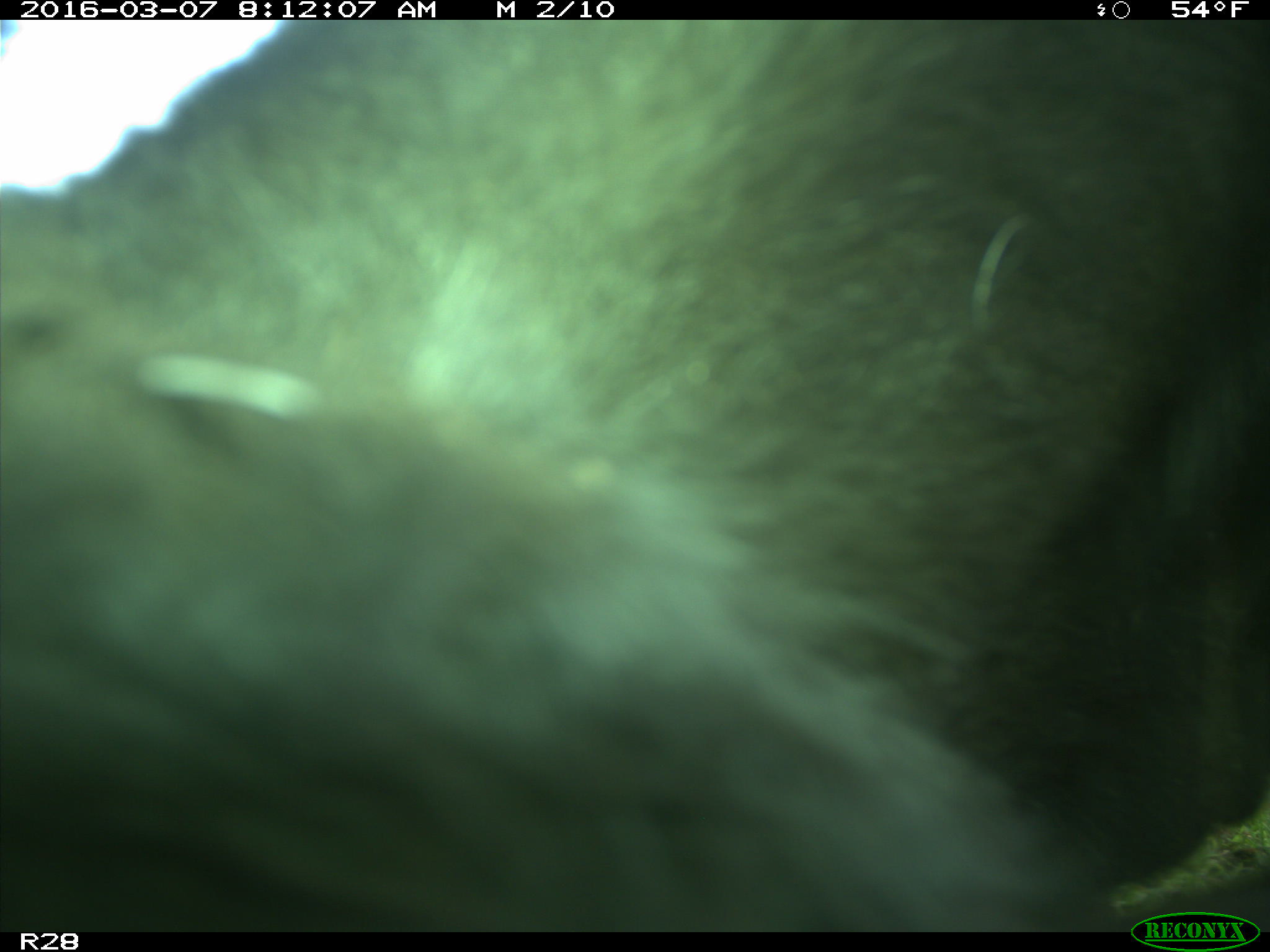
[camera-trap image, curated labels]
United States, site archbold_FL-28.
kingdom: Animalia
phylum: Chordata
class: Mammalia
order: Artiodactyla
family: Bovidae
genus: Bos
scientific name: Bos taurus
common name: domestic cow